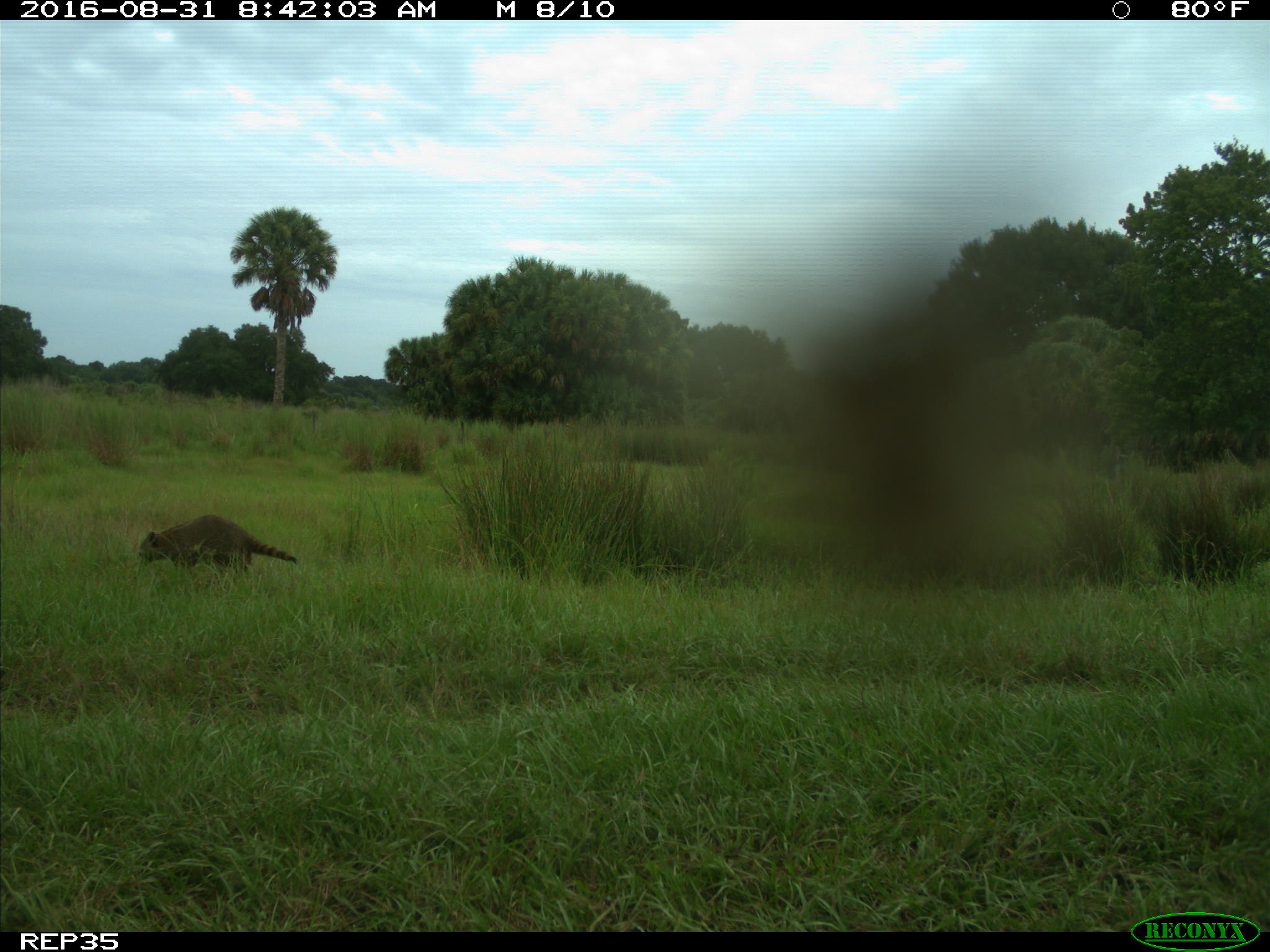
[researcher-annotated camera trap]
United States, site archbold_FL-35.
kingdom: Animalia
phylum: Chordata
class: Mammalia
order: Carnivora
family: Procyonidae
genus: Procyon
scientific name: Procyon lotor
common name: common raccoon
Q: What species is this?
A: Procyon lotor (common raccoon).